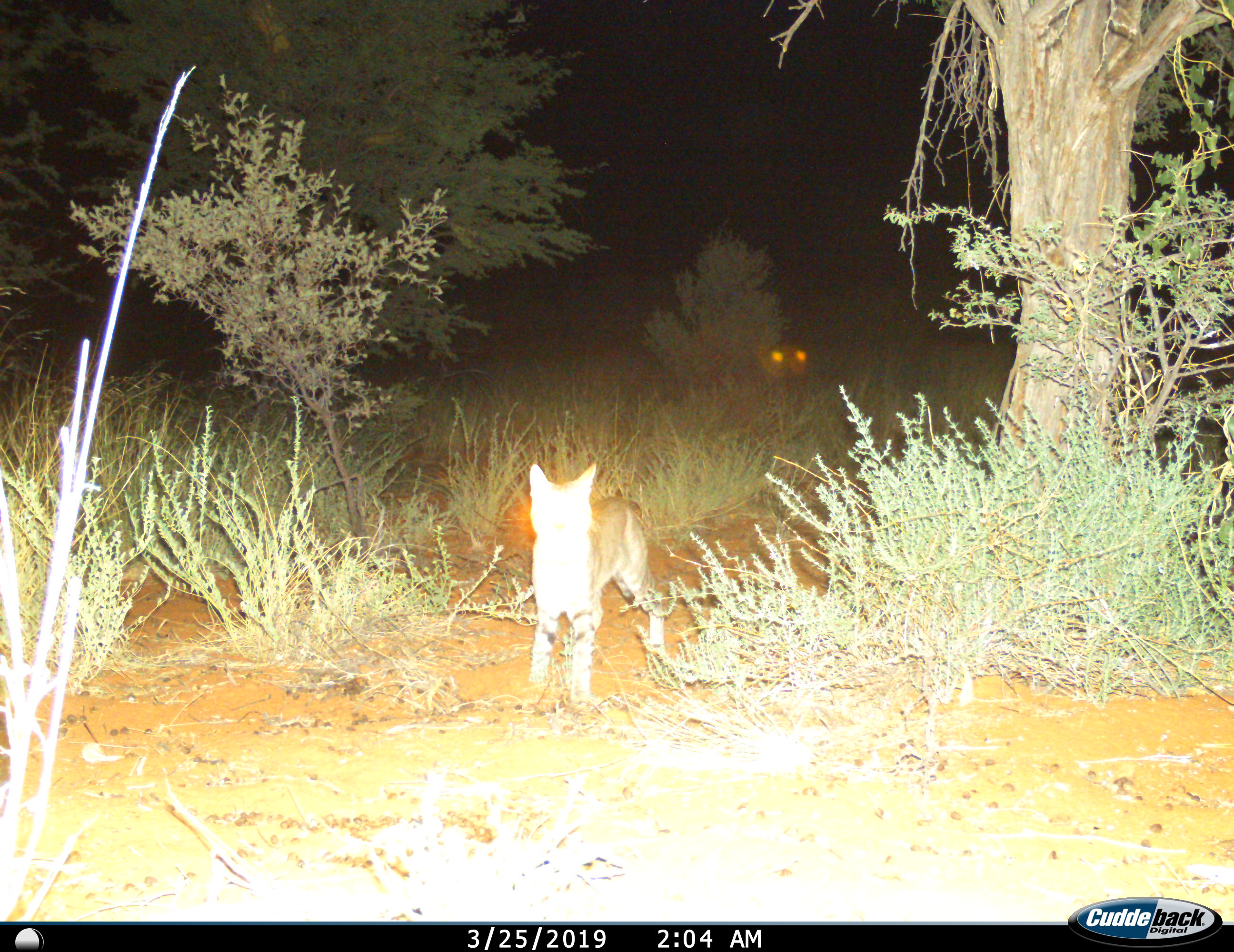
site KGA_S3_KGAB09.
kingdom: Animalia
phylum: Chordata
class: Mammalia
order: Carnivora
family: Felidae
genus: Felis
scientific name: Felis lybica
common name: african wild cat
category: africanwildcat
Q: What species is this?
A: Africanwildcat (african wild cat) (Felis lybica).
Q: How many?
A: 1.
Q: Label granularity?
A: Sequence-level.